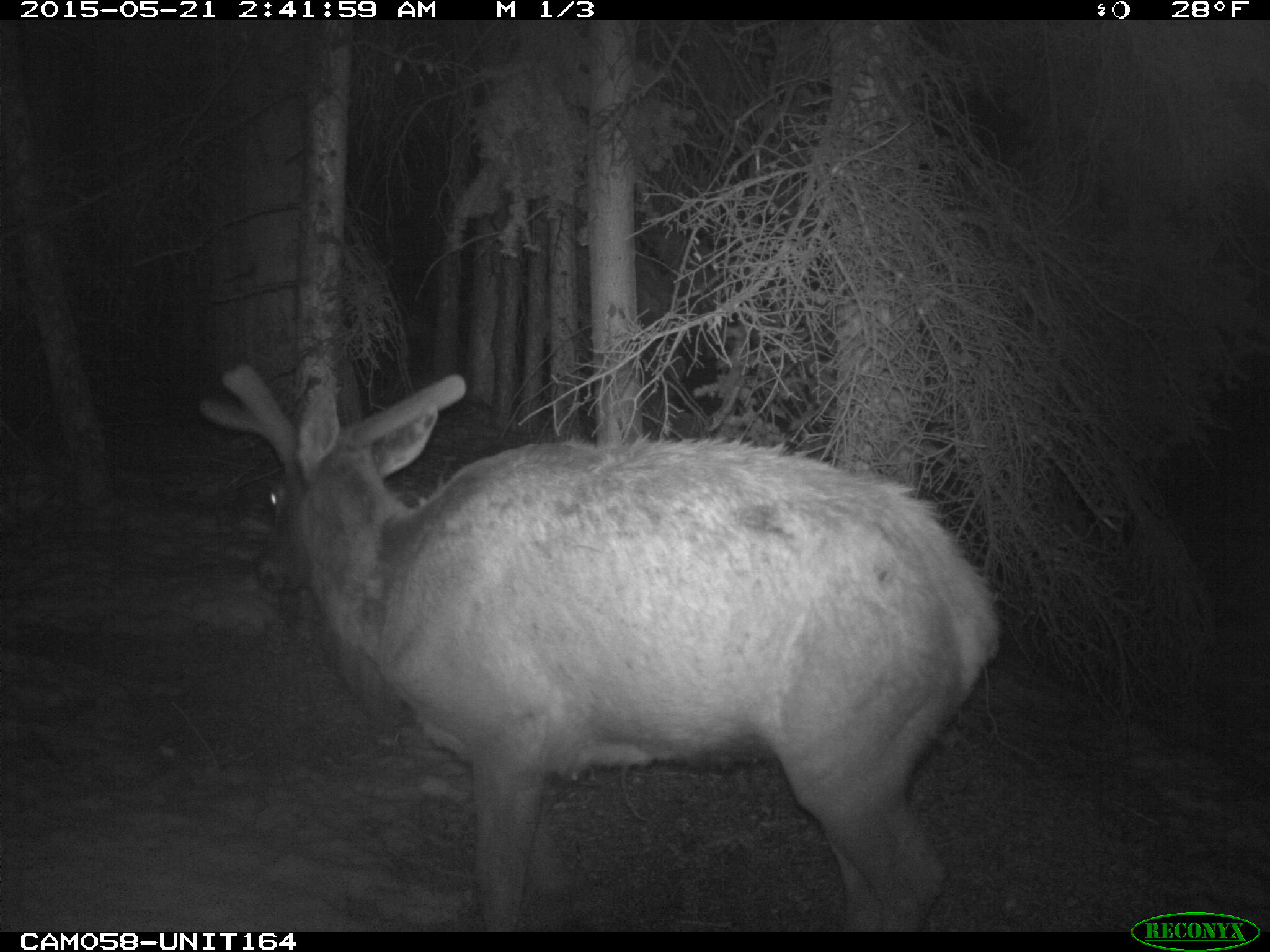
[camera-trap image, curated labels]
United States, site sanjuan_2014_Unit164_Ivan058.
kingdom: Animalia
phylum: Chordata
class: Mammalia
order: Artiodactyla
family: Cervidae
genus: Cervus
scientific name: Cervus elaphus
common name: red deer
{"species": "Cervus elaphus (red deer)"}